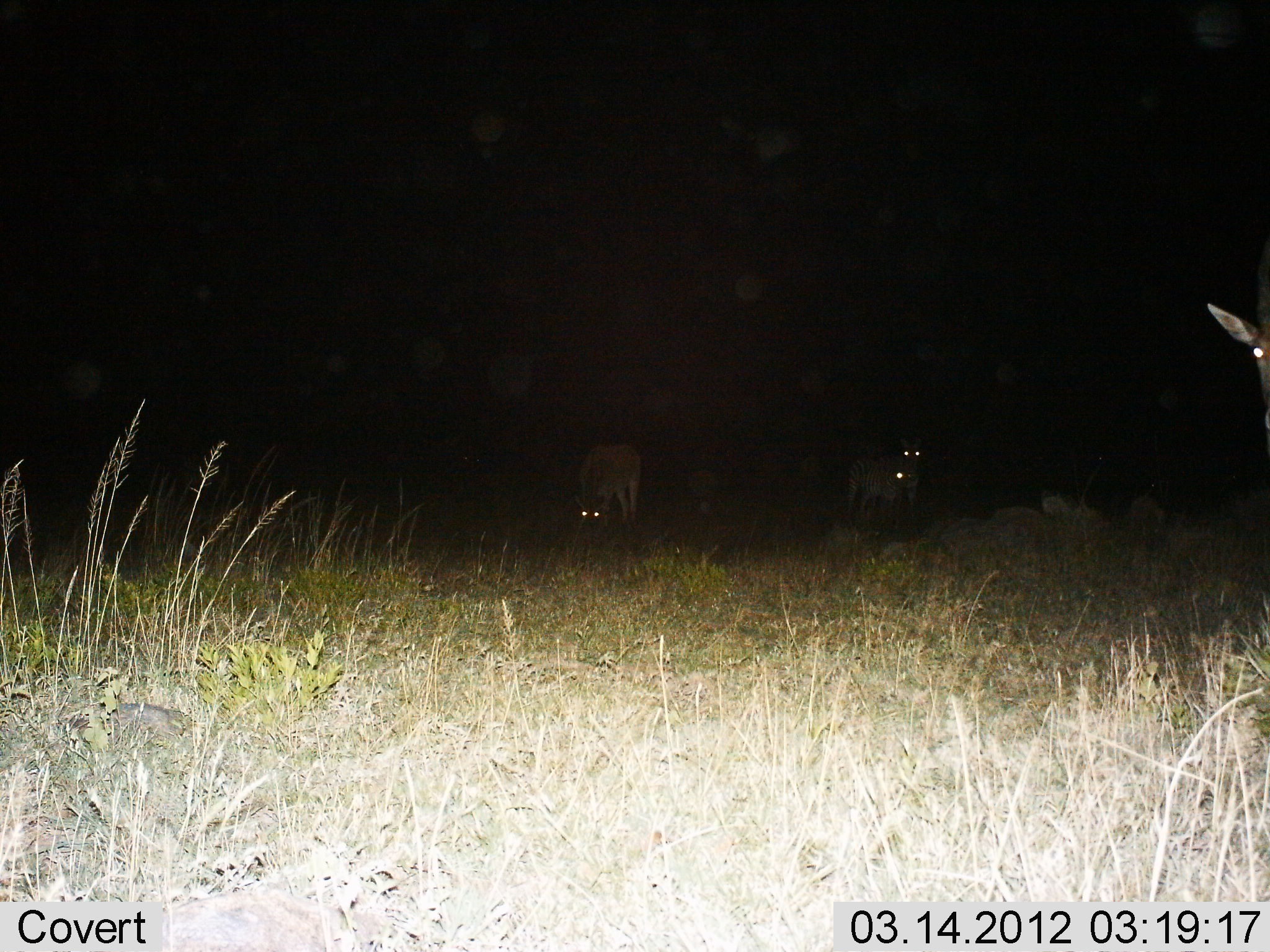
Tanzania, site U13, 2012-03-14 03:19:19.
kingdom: Animalia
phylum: Chordata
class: Mammalia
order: Carnivora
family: Hyaenidae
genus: Crocuta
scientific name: Crocuta crocuta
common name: spotted hyena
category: hyenaspotted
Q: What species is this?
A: Hyenaspotted (spotted hyena) (Crocuta crocuta).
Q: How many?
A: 3.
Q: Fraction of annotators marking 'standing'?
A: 75%.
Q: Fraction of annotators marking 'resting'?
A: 0%.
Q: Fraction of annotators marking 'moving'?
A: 0%.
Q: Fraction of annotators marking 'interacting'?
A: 0%.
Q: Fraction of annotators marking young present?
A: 25%.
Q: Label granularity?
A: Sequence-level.